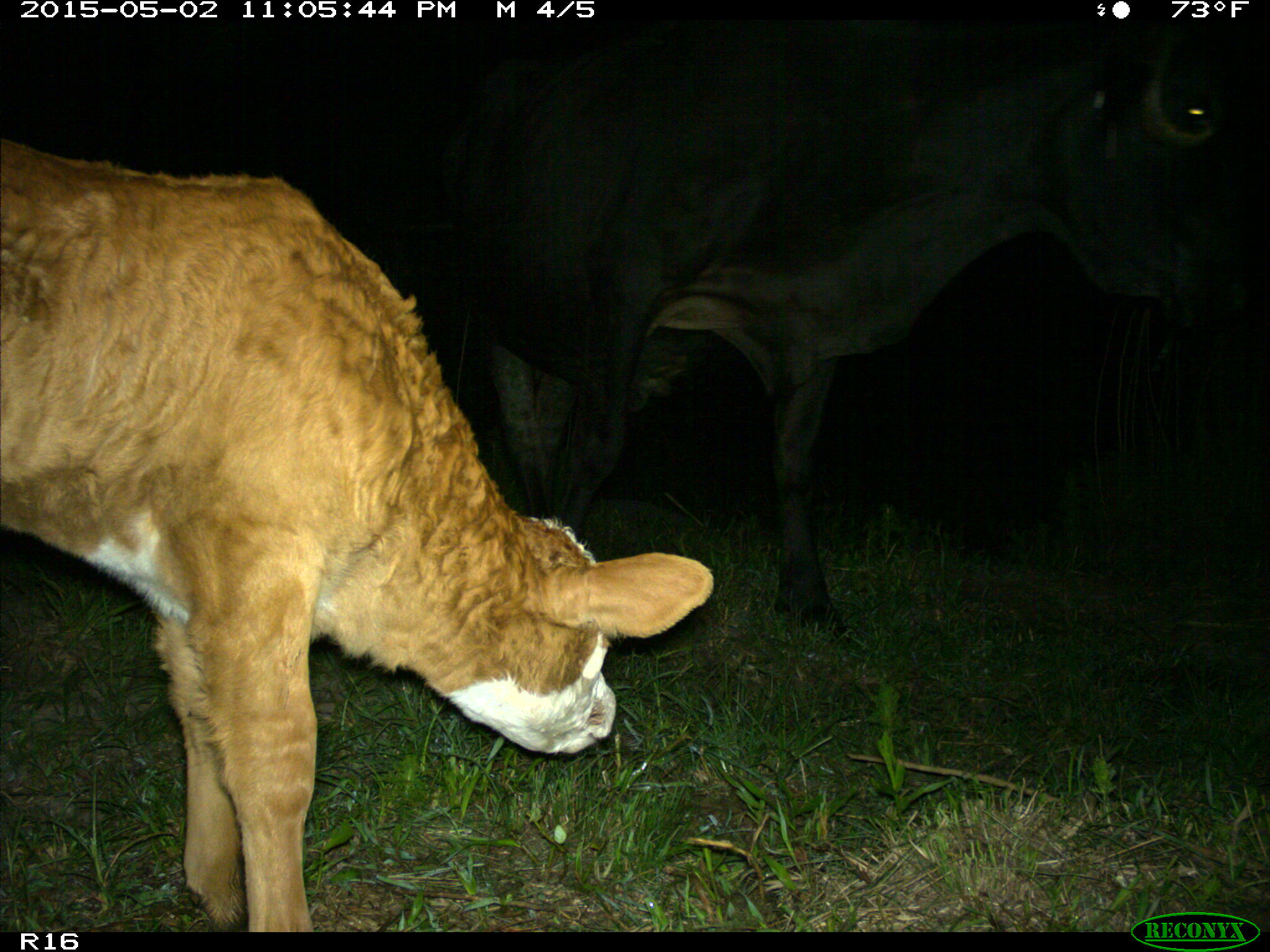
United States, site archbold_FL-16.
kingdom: Animalia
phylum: Chordata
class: Mammalia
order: Artiodactyla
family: Bovidae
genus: Bos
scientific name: Bos taurus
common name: domestic cow